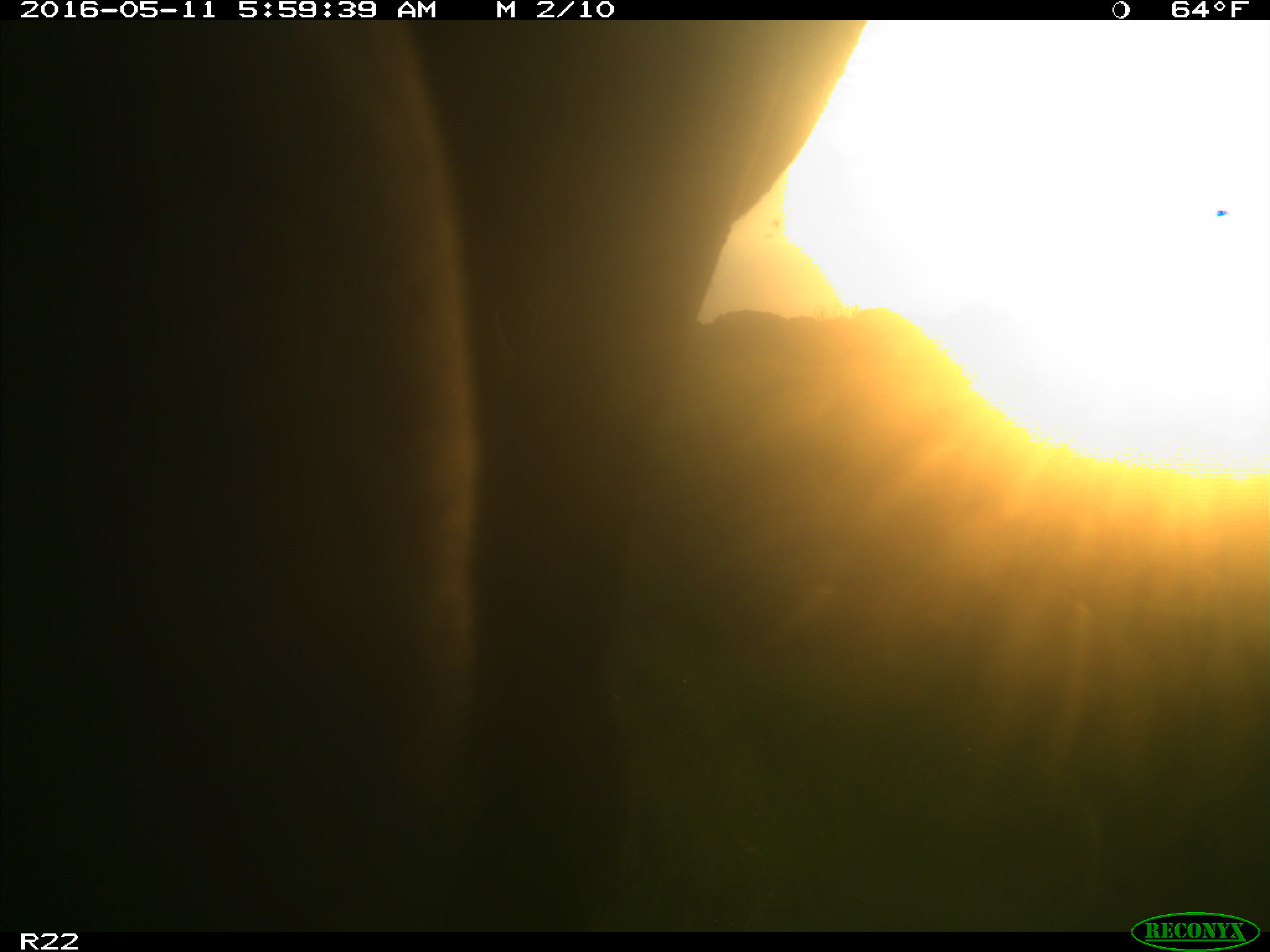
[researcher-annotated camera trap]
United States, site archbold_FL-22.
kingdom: Animalia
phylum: Chordata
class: Mammalia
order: Artiodactyla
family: Bovidae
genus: Bos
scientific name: Bos taurus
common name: domestic cow